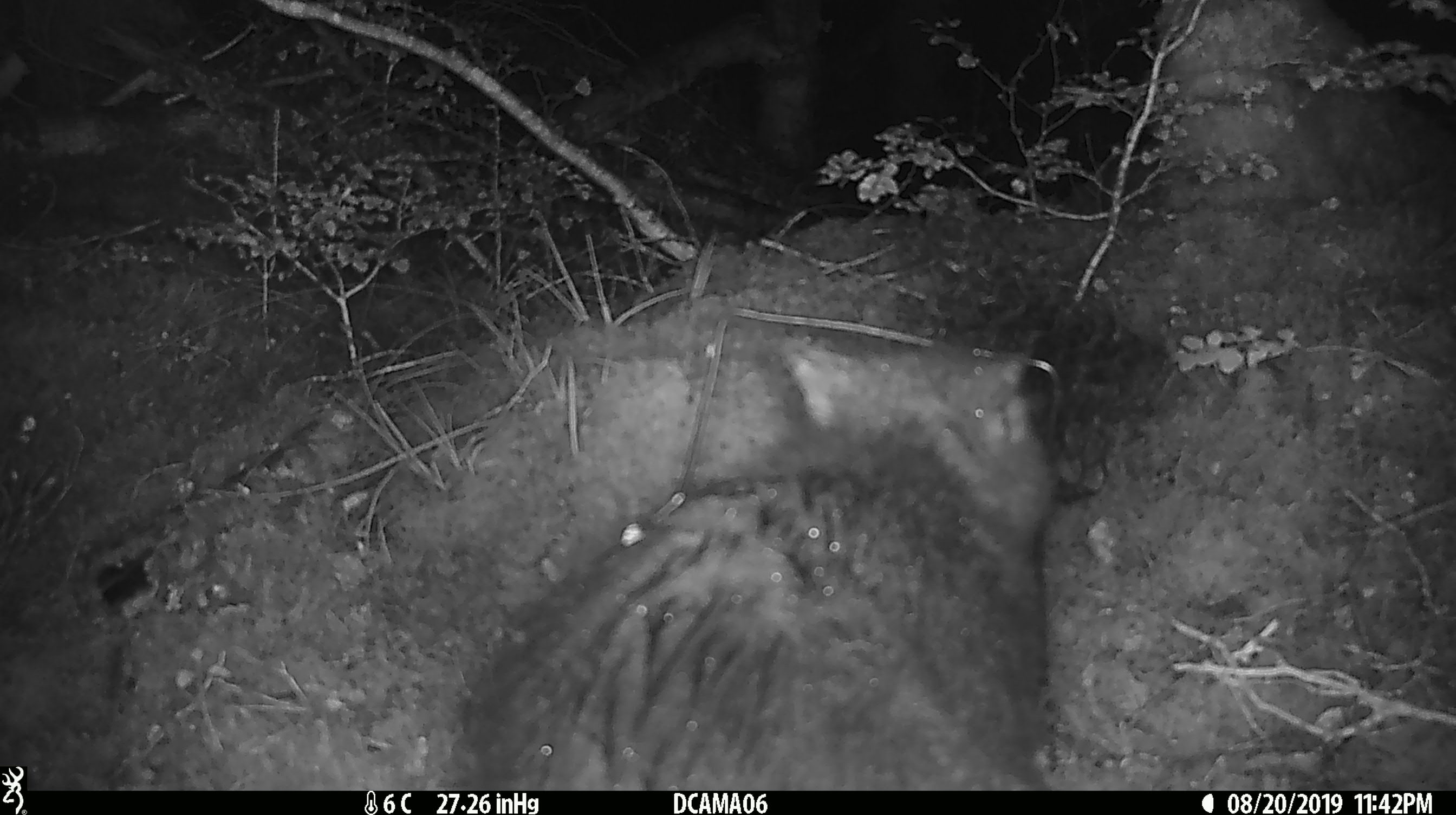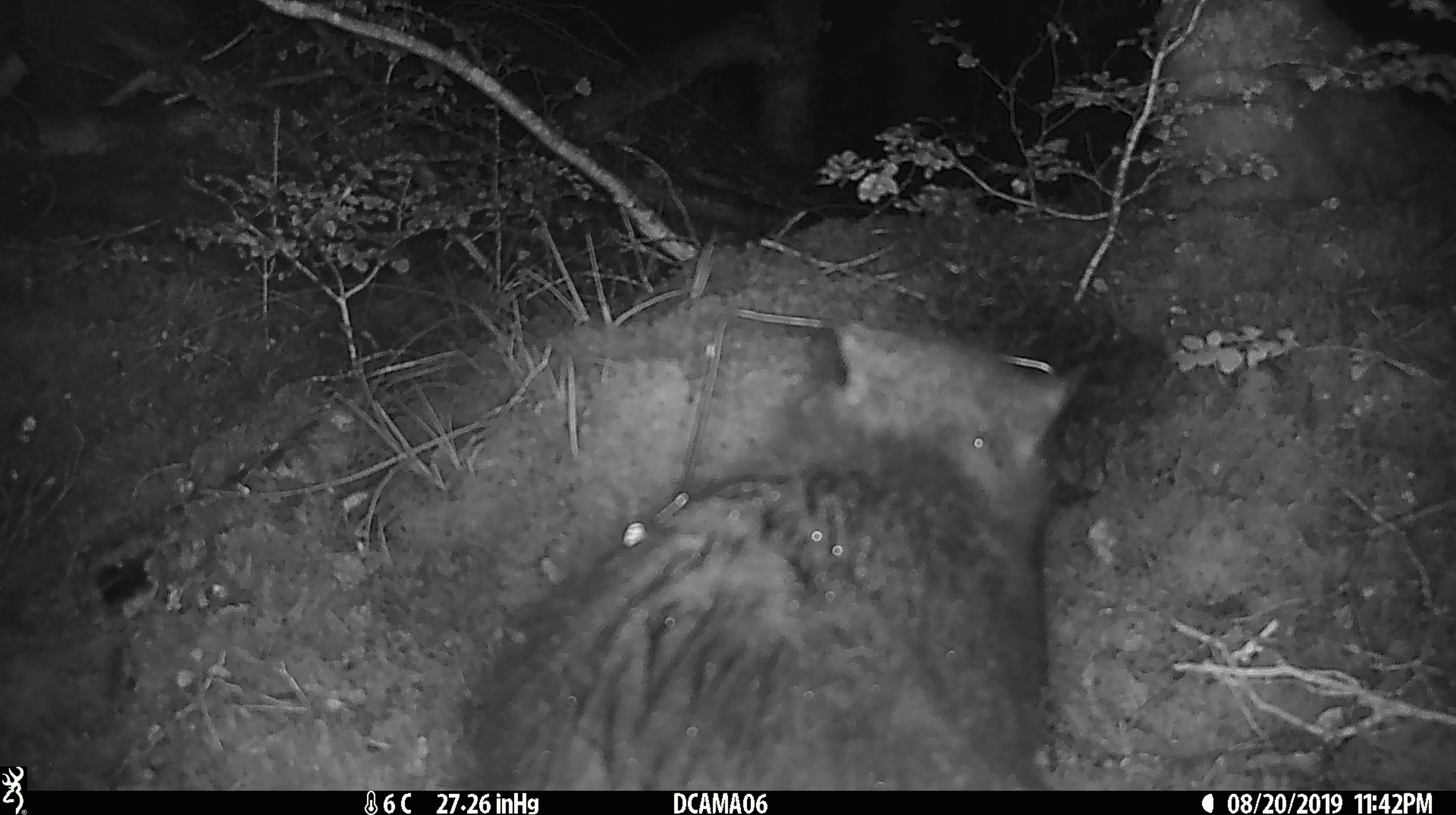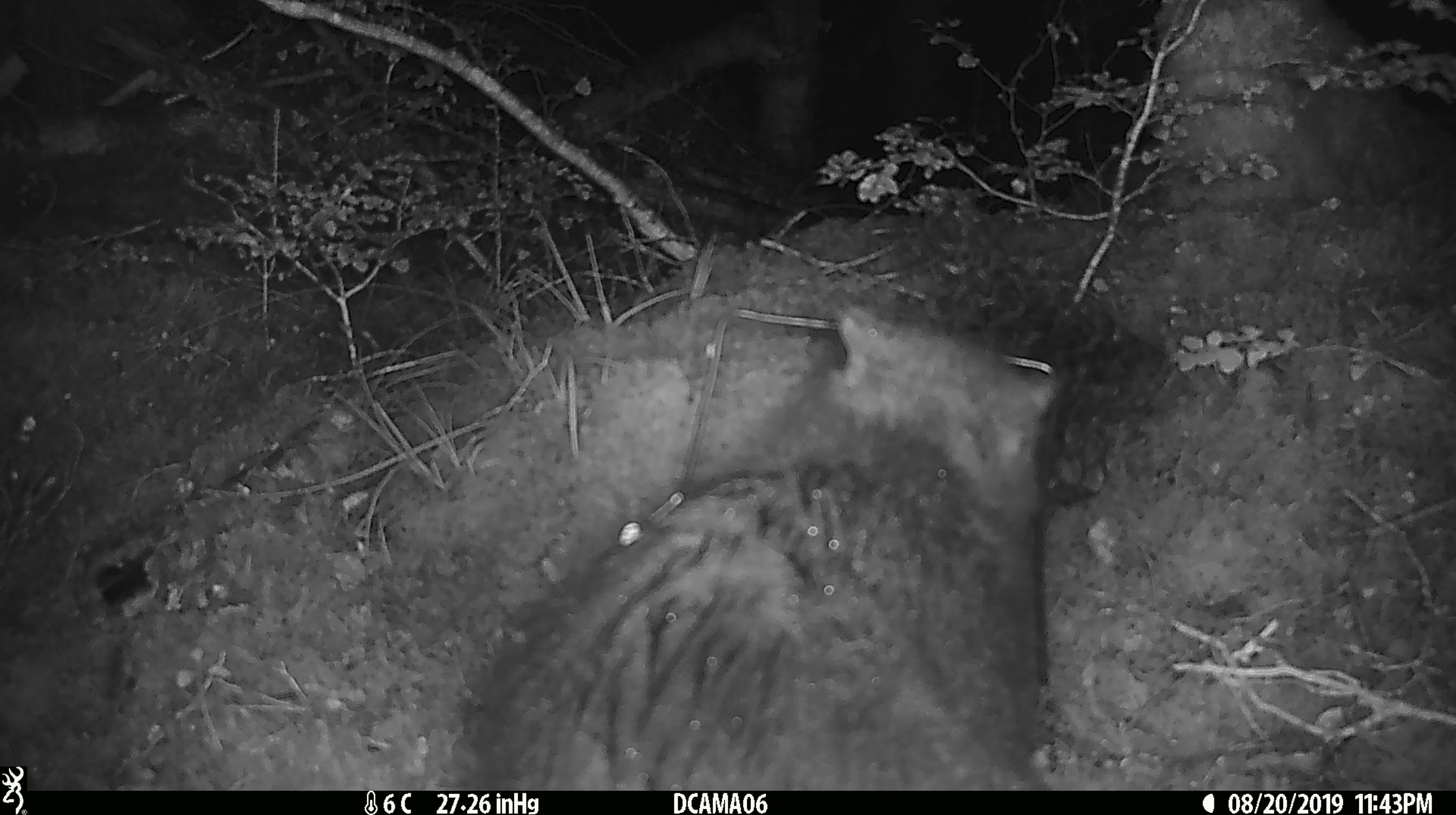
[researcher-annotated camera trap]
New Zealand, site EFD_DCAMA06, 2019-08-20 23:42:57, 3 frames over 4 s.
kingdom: Animalia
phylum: Chordata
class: Mammalia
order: Diprotodontia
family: Phalangeridae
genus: Trichosurus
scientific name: Trichosurus vulpecula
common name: common brushtail possum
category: possum